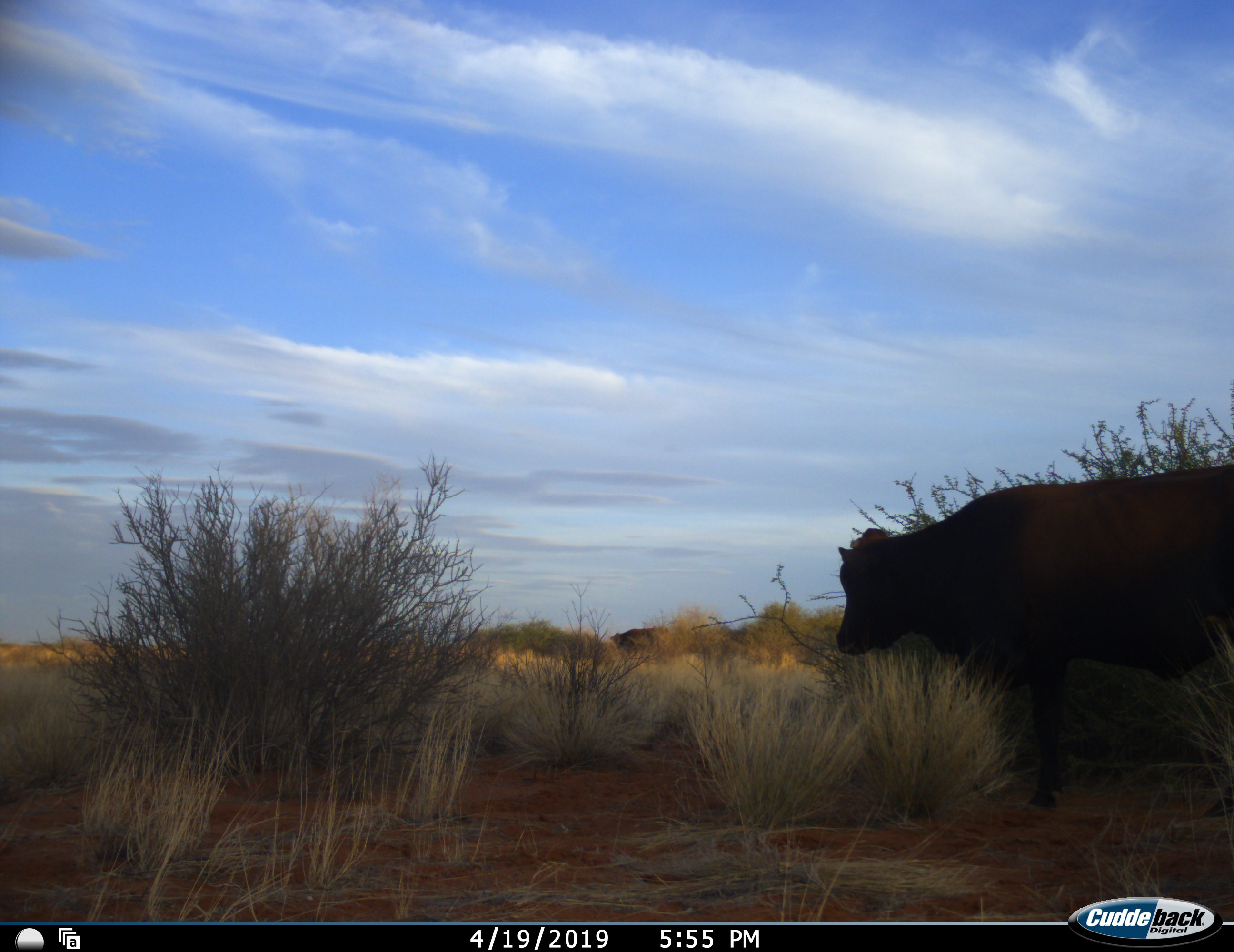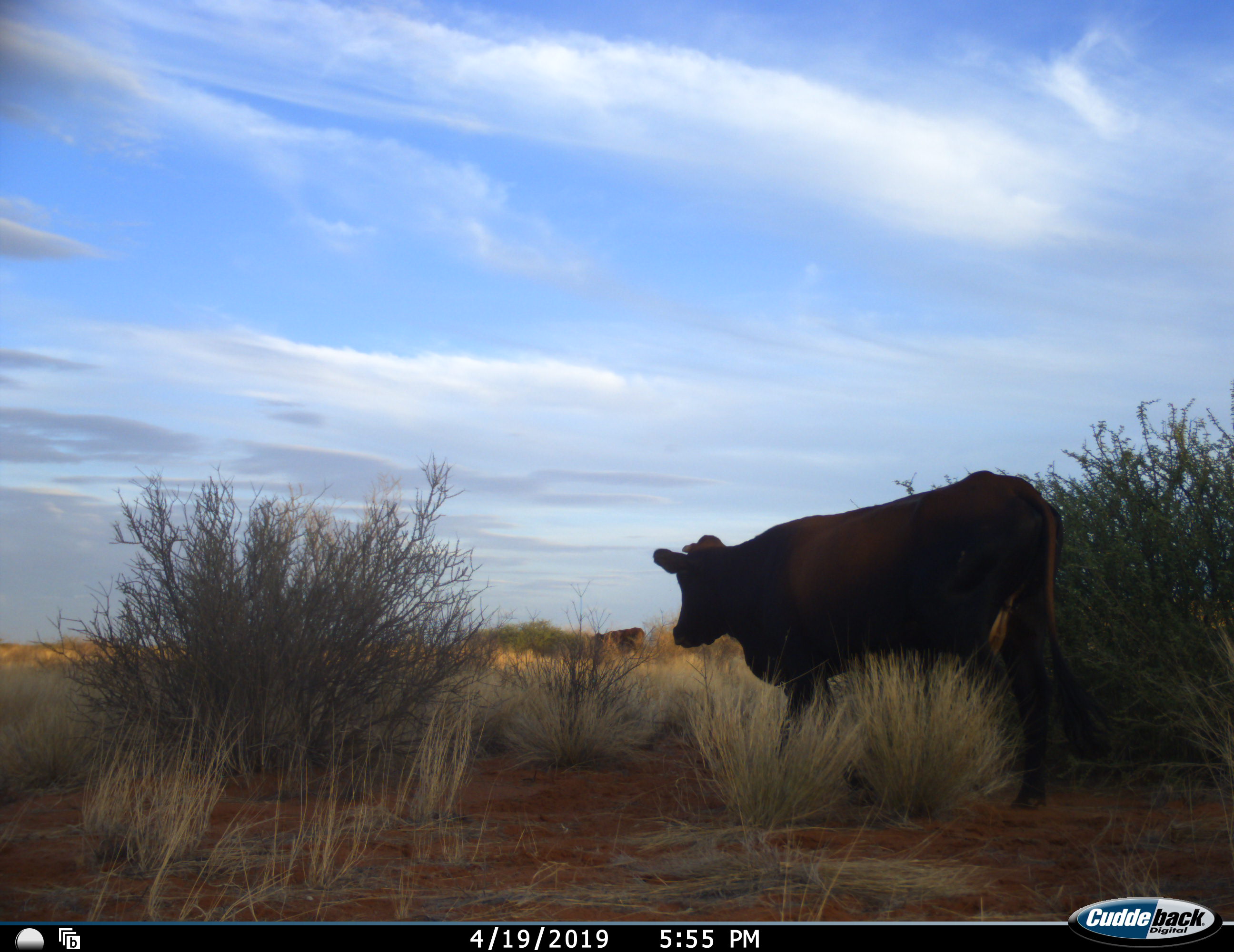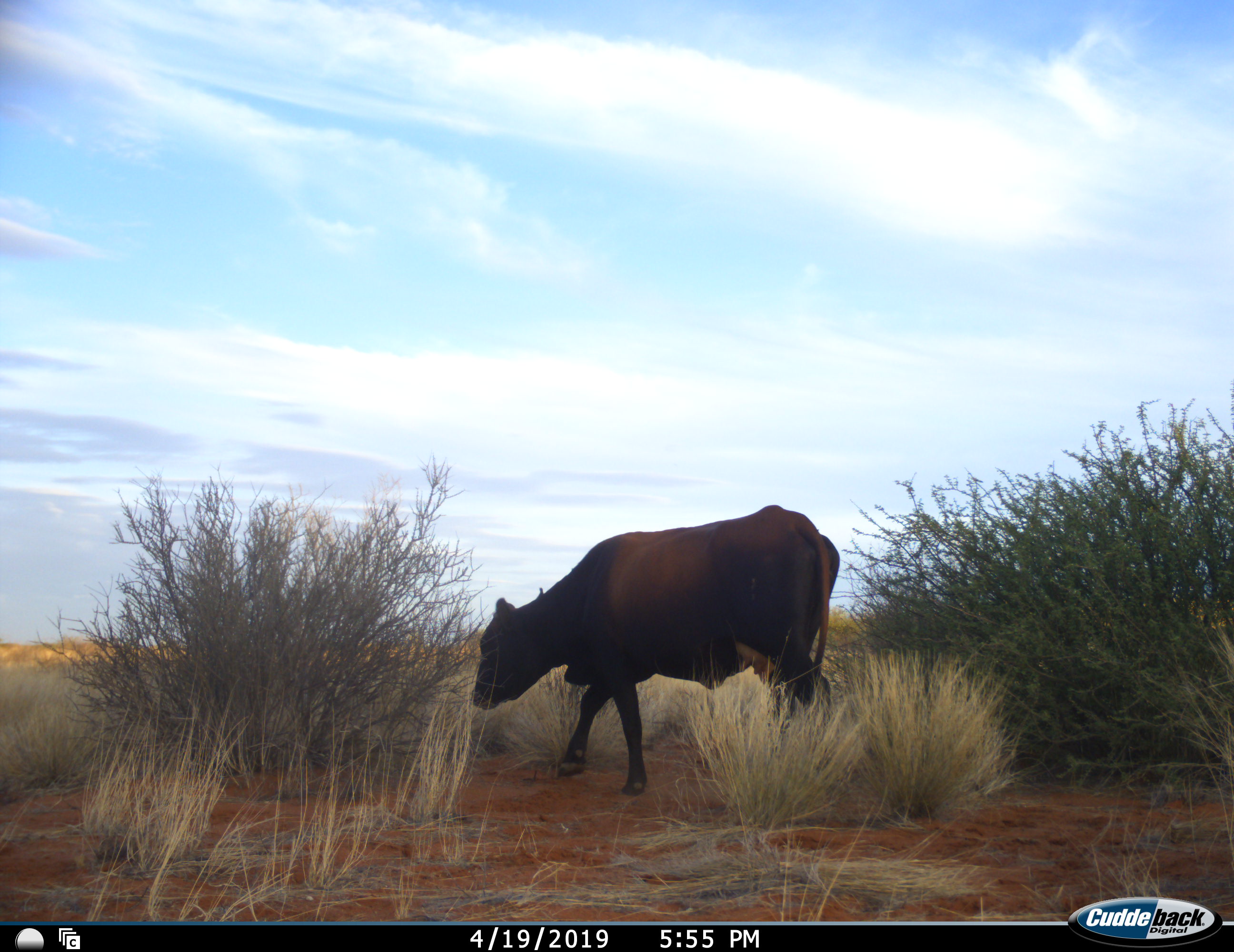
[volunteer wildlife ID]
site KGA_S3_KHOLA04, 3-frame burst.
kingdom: Animalia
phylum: Chordata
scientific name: Vertebrata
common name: domestic animal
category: domesticanimal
Domesticanimal (domestic animal) (Vertebrata), count 2. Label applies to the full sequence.